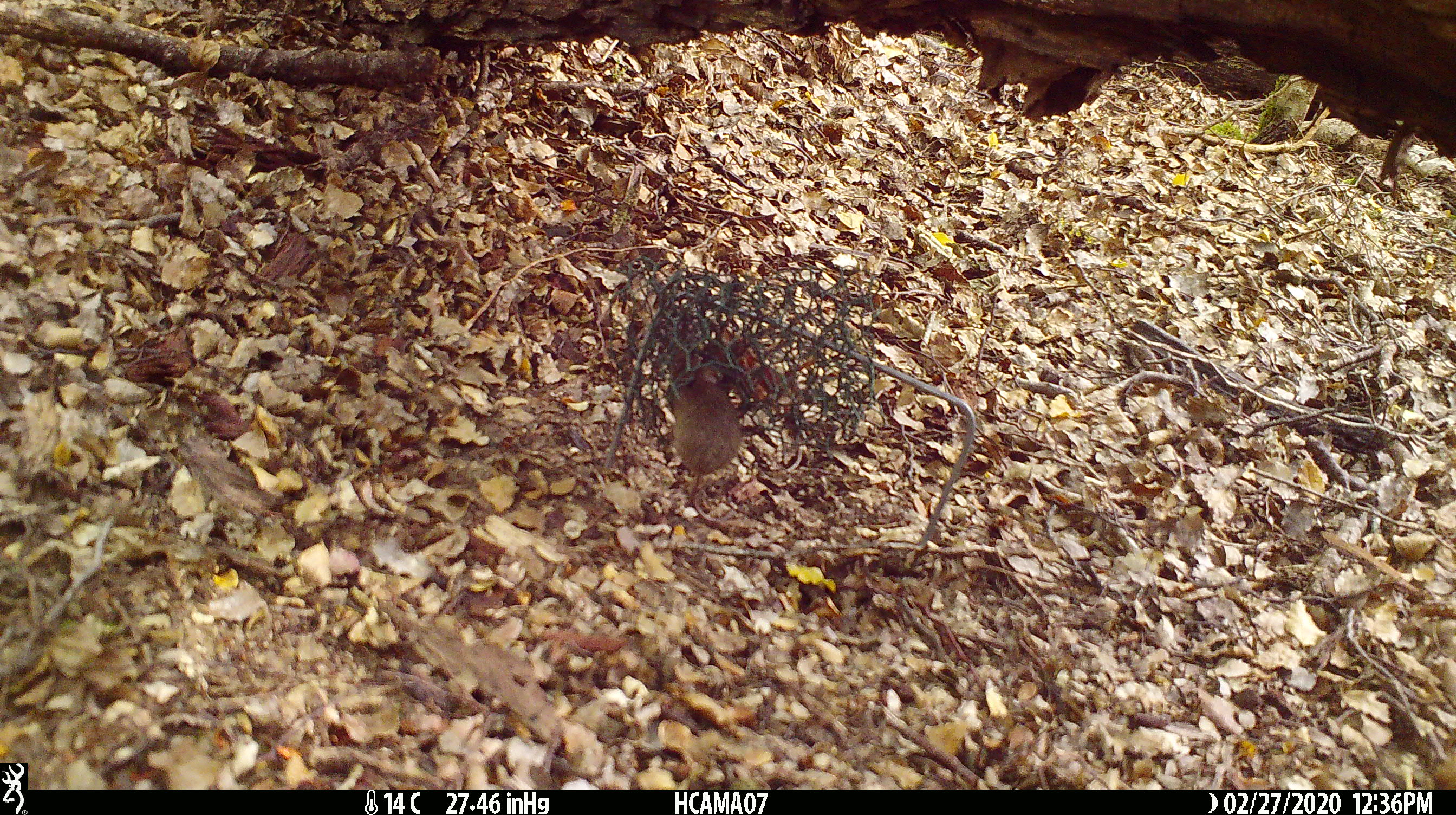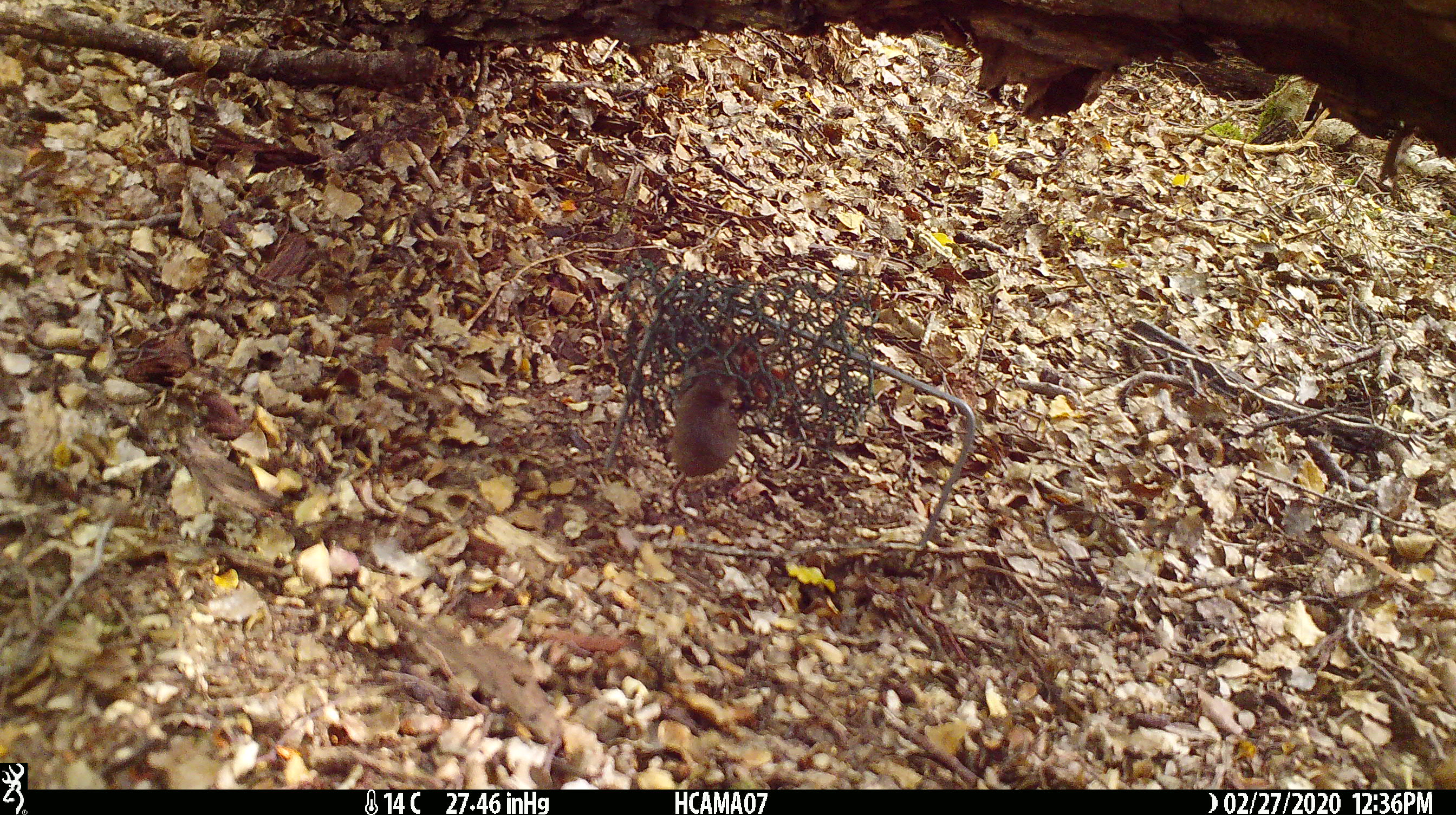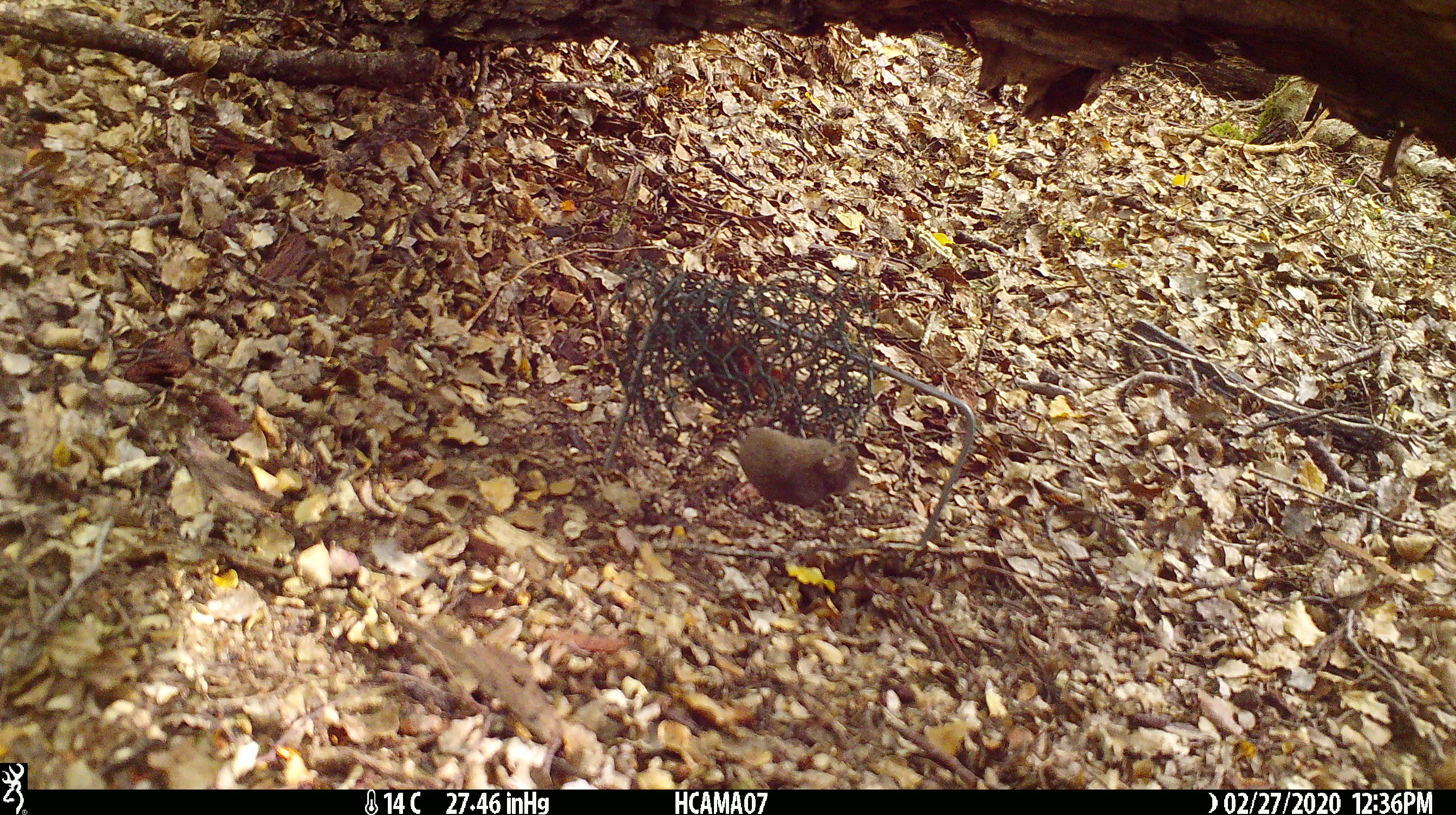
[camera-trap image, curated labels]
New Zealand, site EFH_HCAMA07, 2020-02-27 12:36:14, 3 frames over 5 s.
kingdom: Animalia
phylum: Chordata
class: Mammalia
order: Rodentia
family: Muridae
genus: Mus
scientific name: Mus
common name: mouse